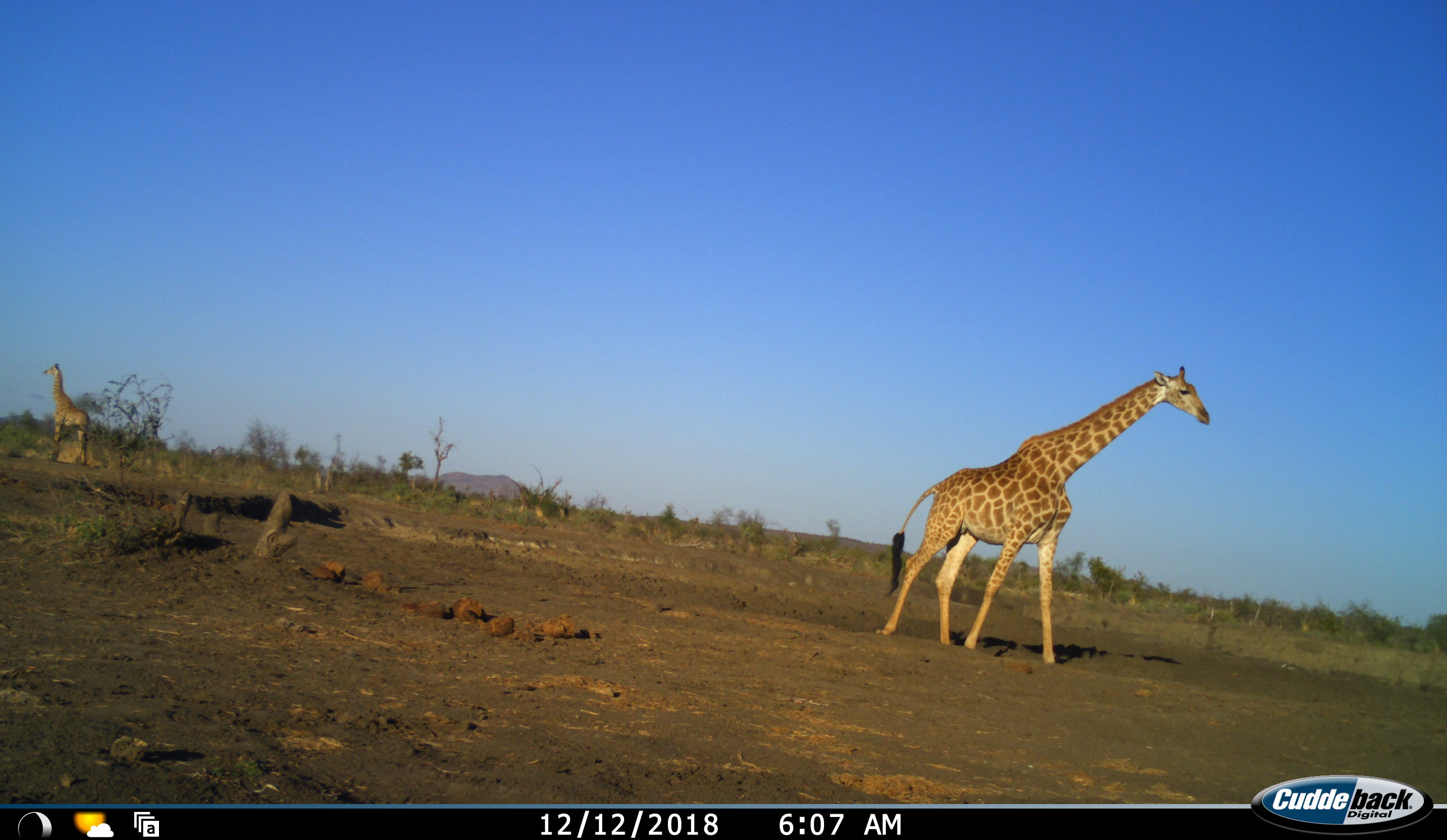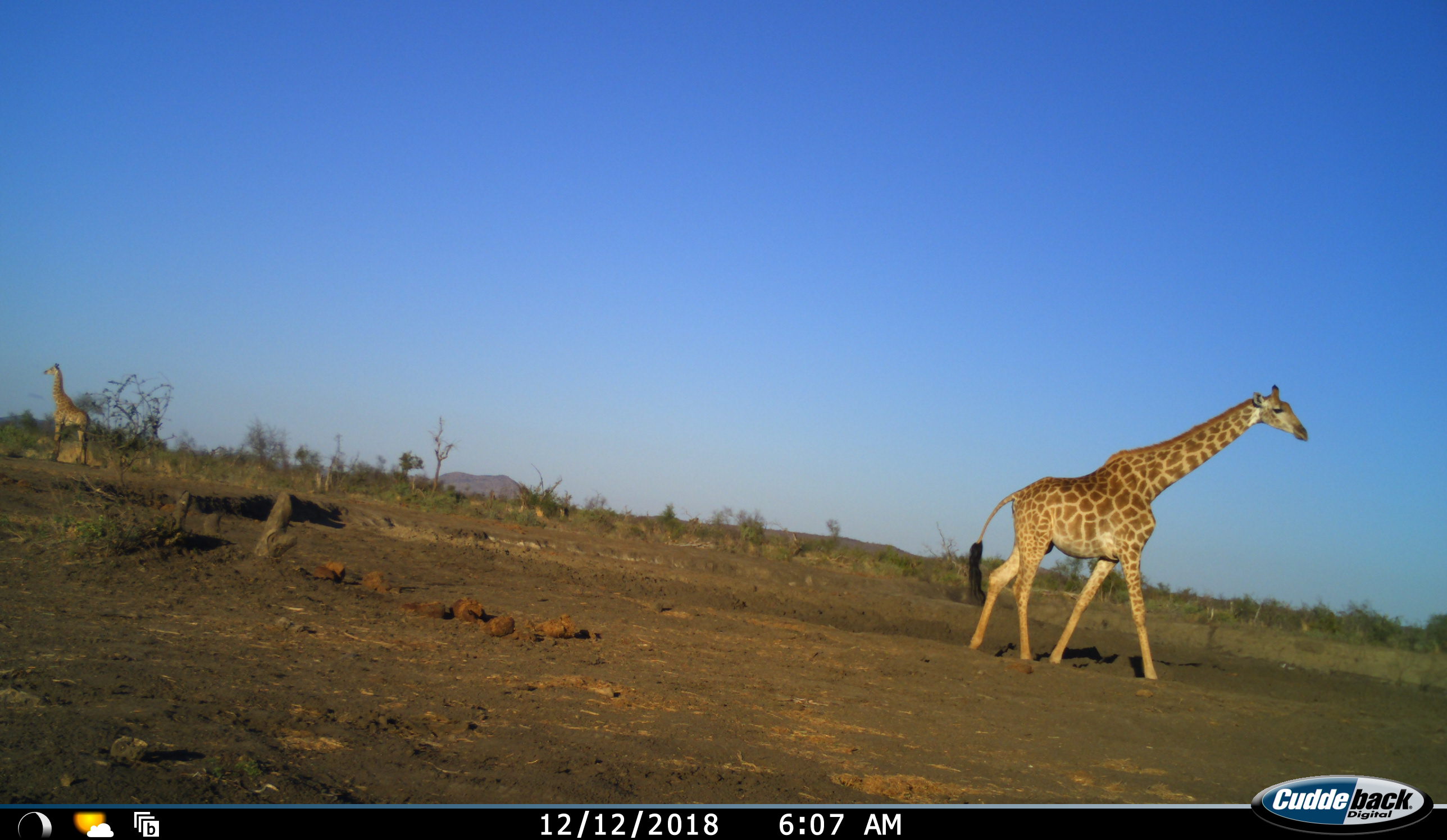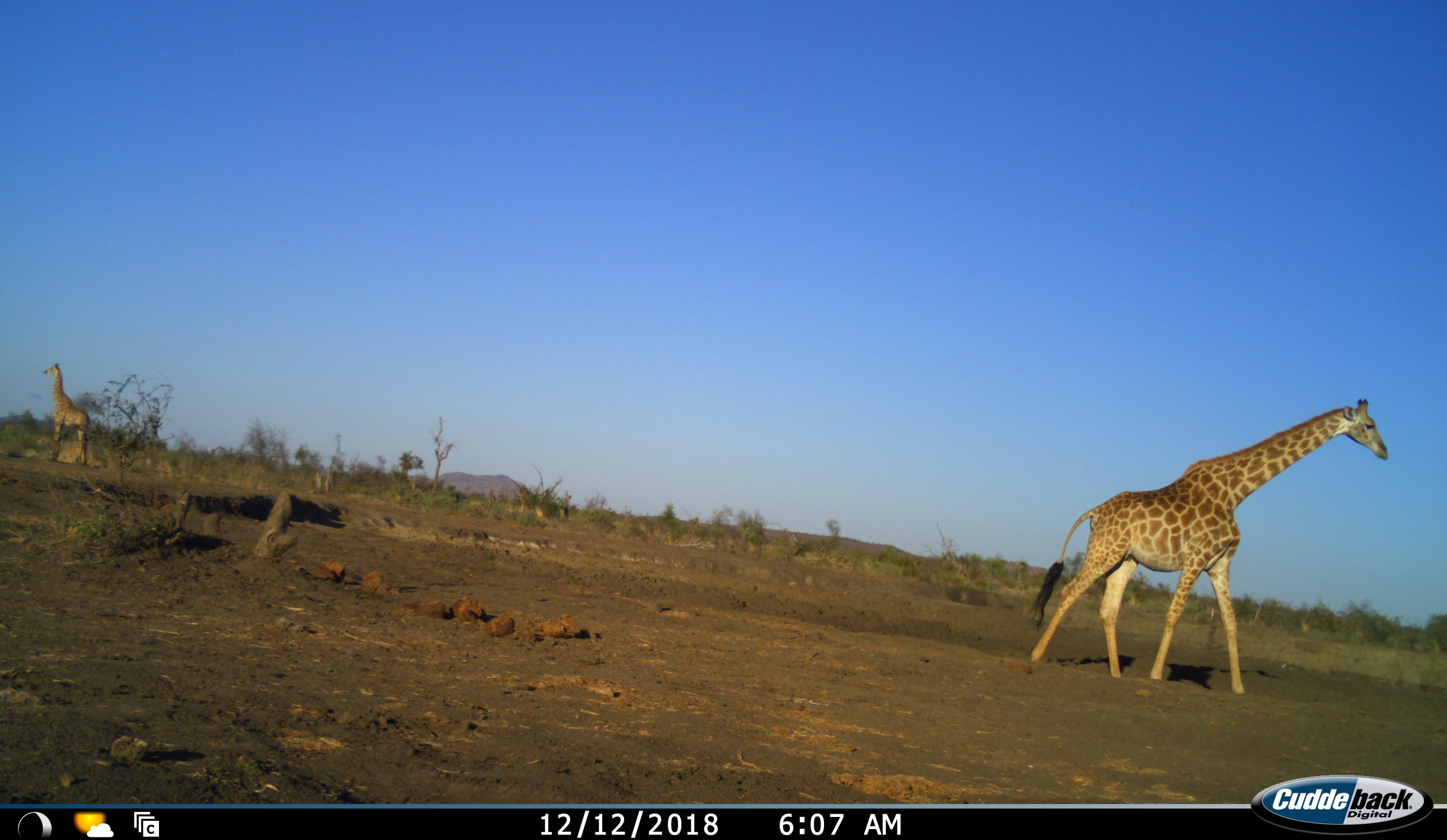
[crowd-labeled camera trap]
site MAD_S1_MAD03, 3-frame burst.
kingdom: Animalia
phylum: Chordata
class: Mammalia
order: Artiodactyla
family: Giraffidae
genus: Giraffa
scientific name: Giraffa camelopardalis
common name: giraffe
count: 2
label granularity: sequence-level